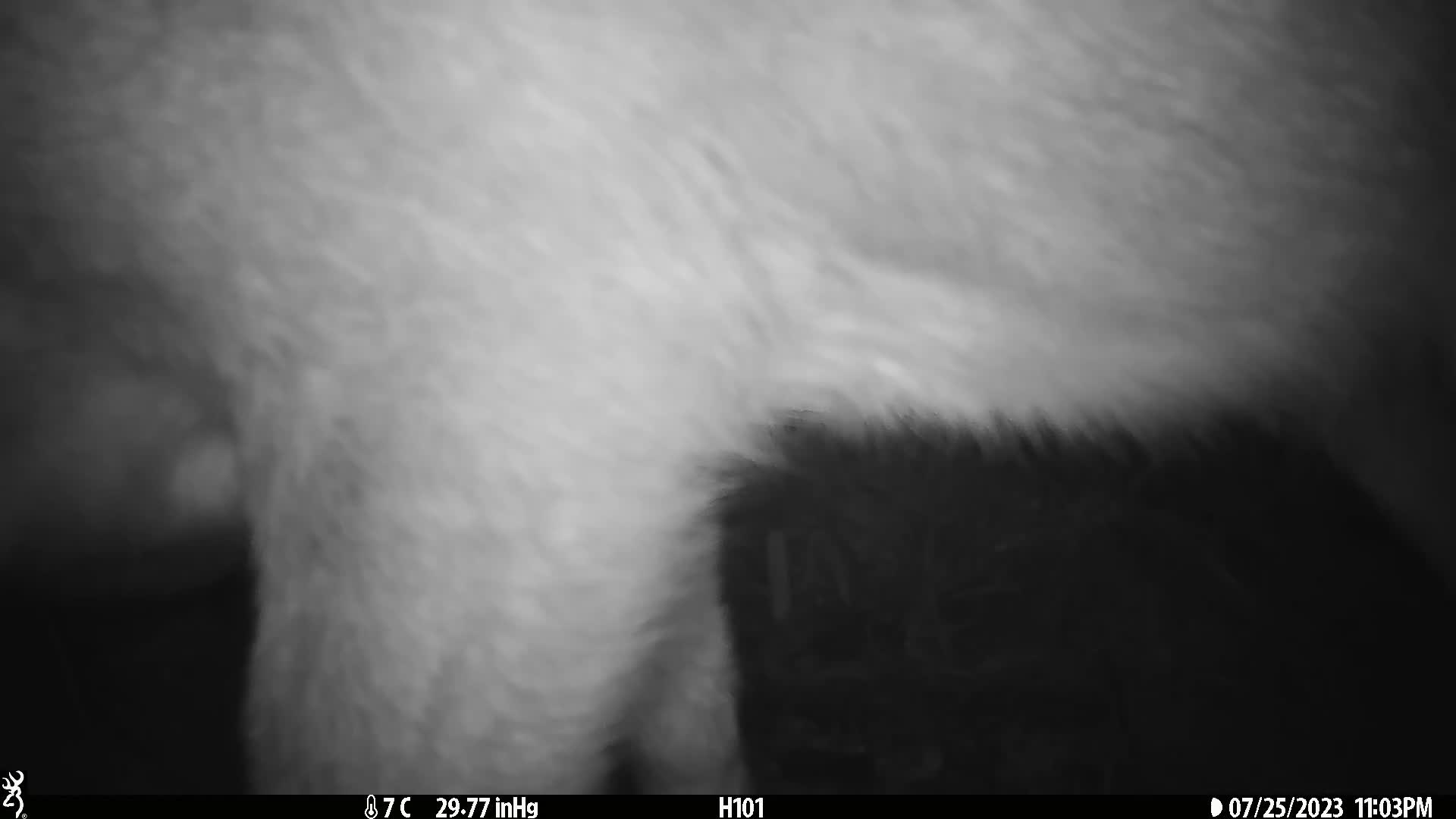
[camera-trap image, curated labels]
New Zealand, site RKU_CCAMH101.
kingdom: Animalia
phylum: Chordata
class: Mammalia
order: Artiodactyla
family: Cervidae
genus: Odocoileus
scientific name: Odocoileus virginianus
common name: white-tailed deer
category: white tailed deer